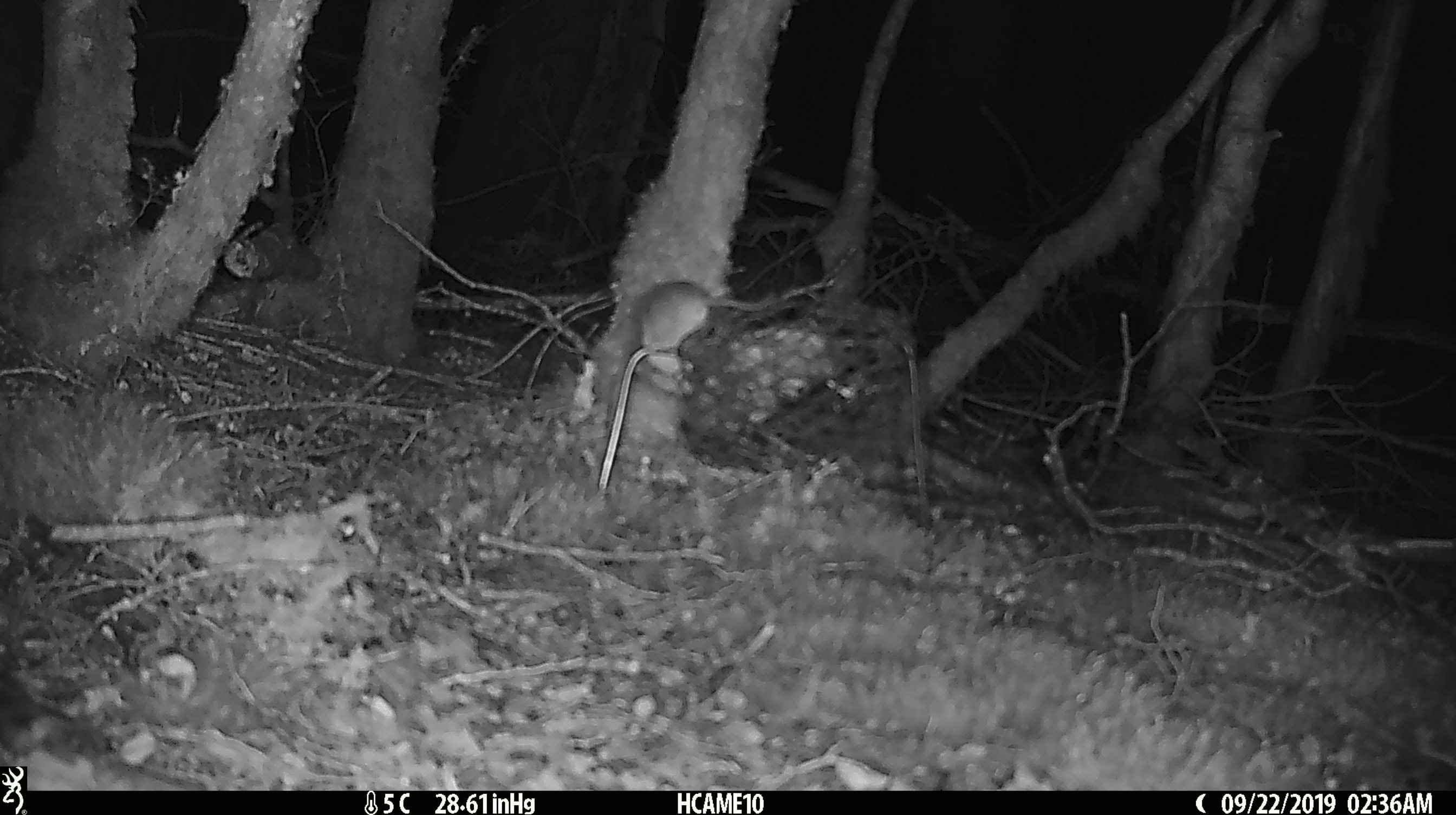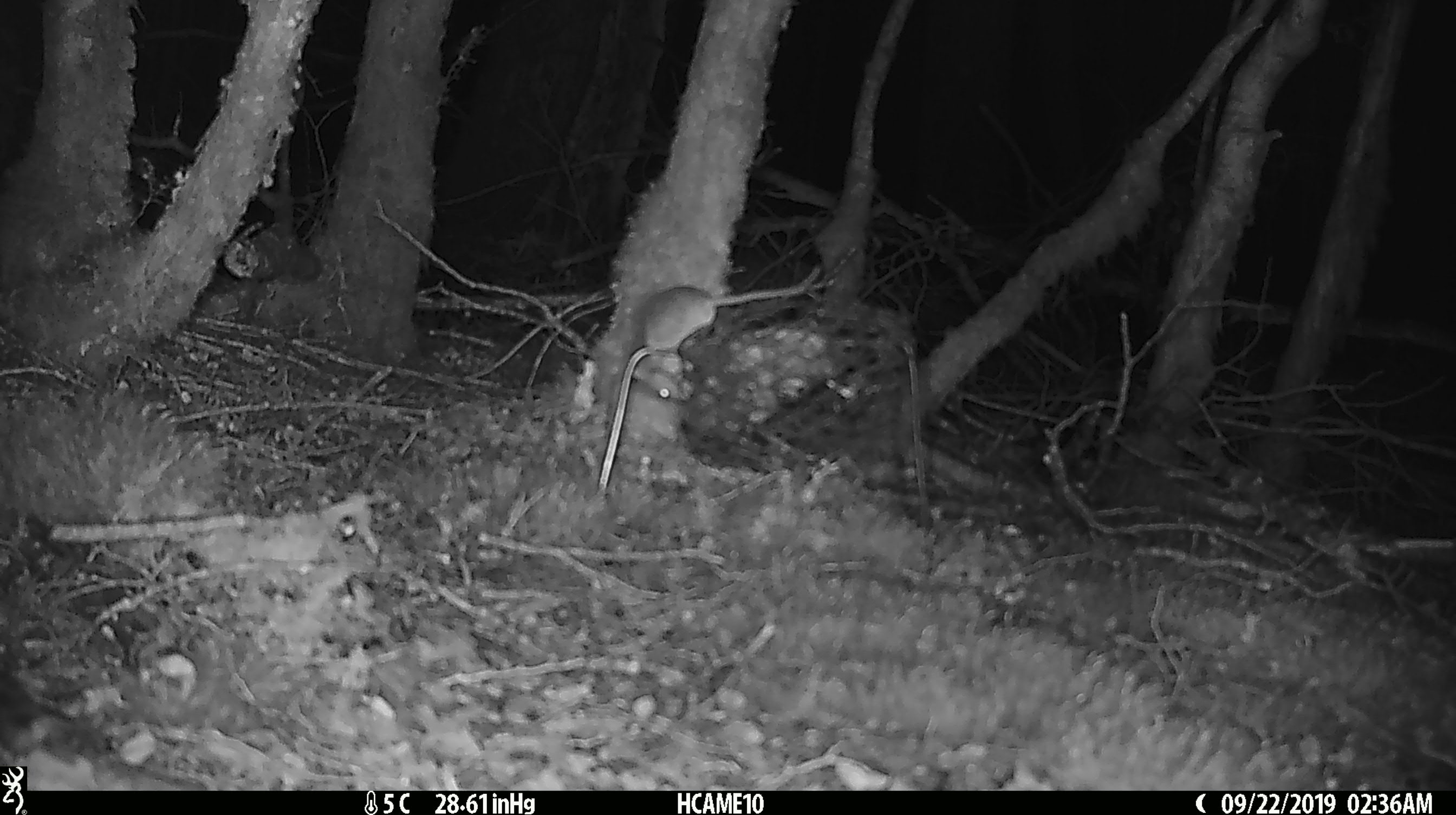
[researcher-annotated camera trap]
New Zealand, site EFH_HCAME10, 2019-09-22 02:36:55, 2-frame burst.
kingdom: Animalia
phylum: Chordata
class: Mammalia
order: Rodentia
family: Muridae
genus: Mus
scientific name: Mus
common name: mouse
Mouse (Mus).